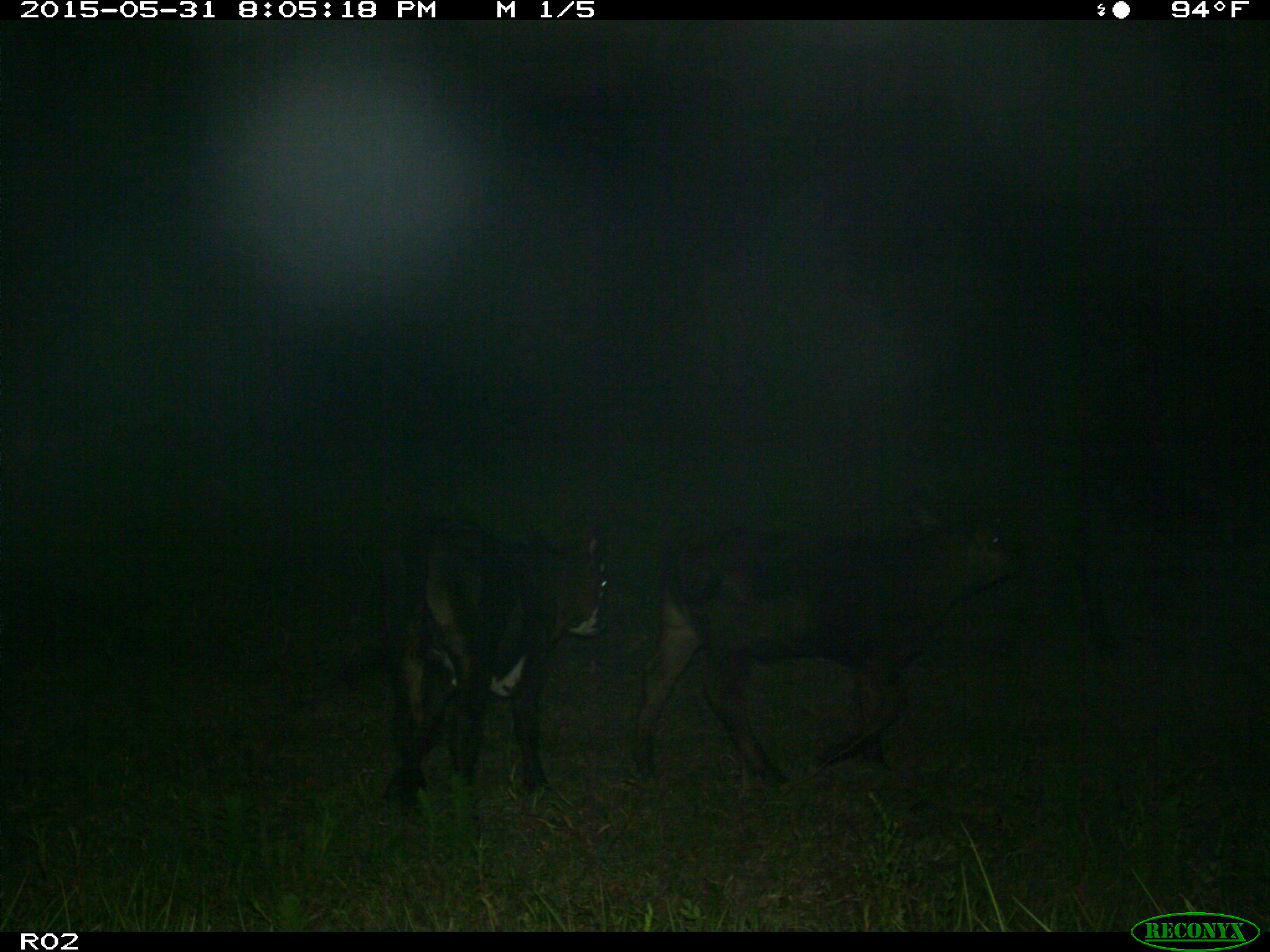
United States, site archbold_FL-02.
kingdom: Animalia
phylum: Chordata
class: Mammalia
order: Artiodactyla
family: Bovidae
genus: Bos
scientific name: Bos taurus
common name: domestic cow